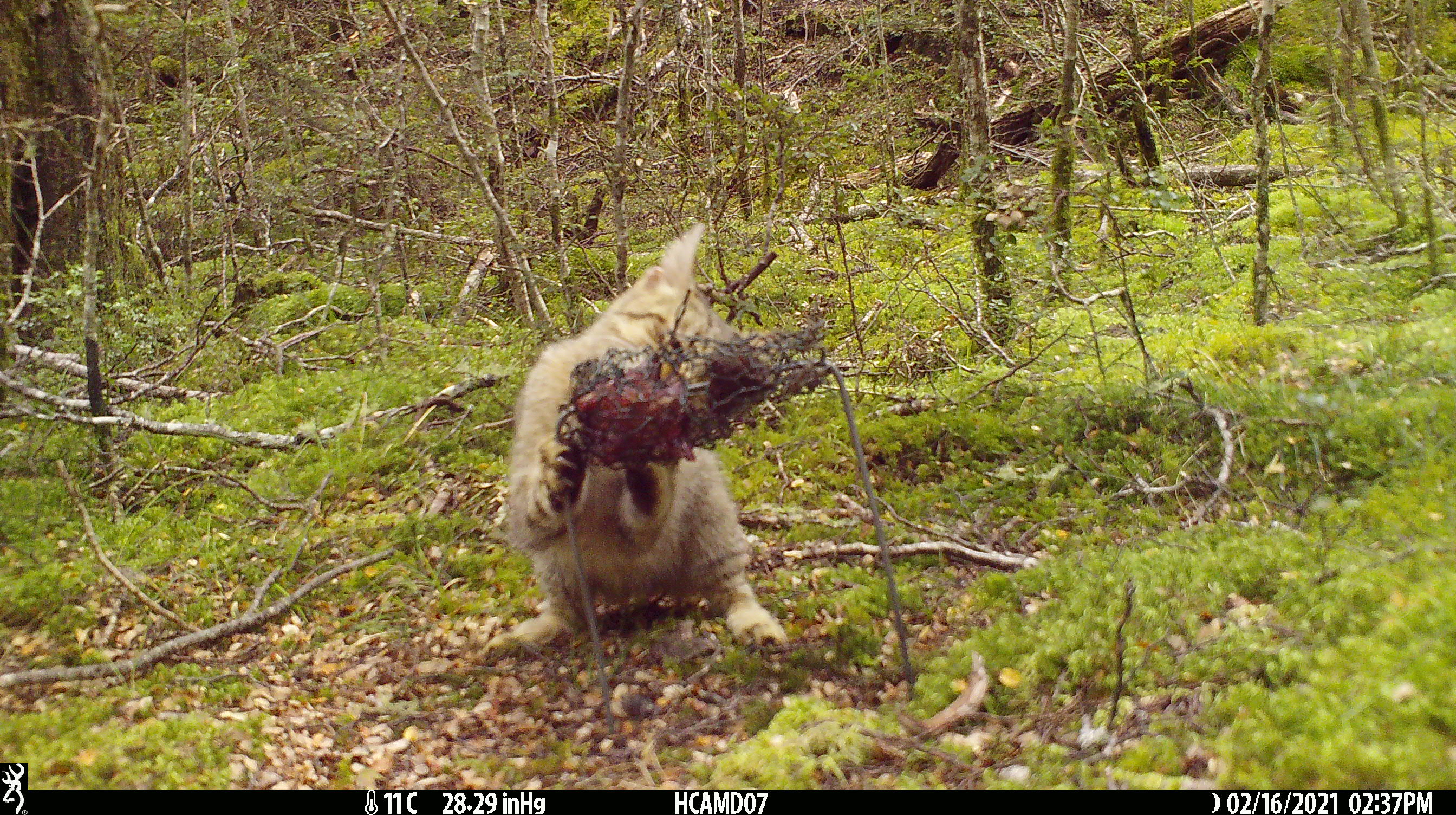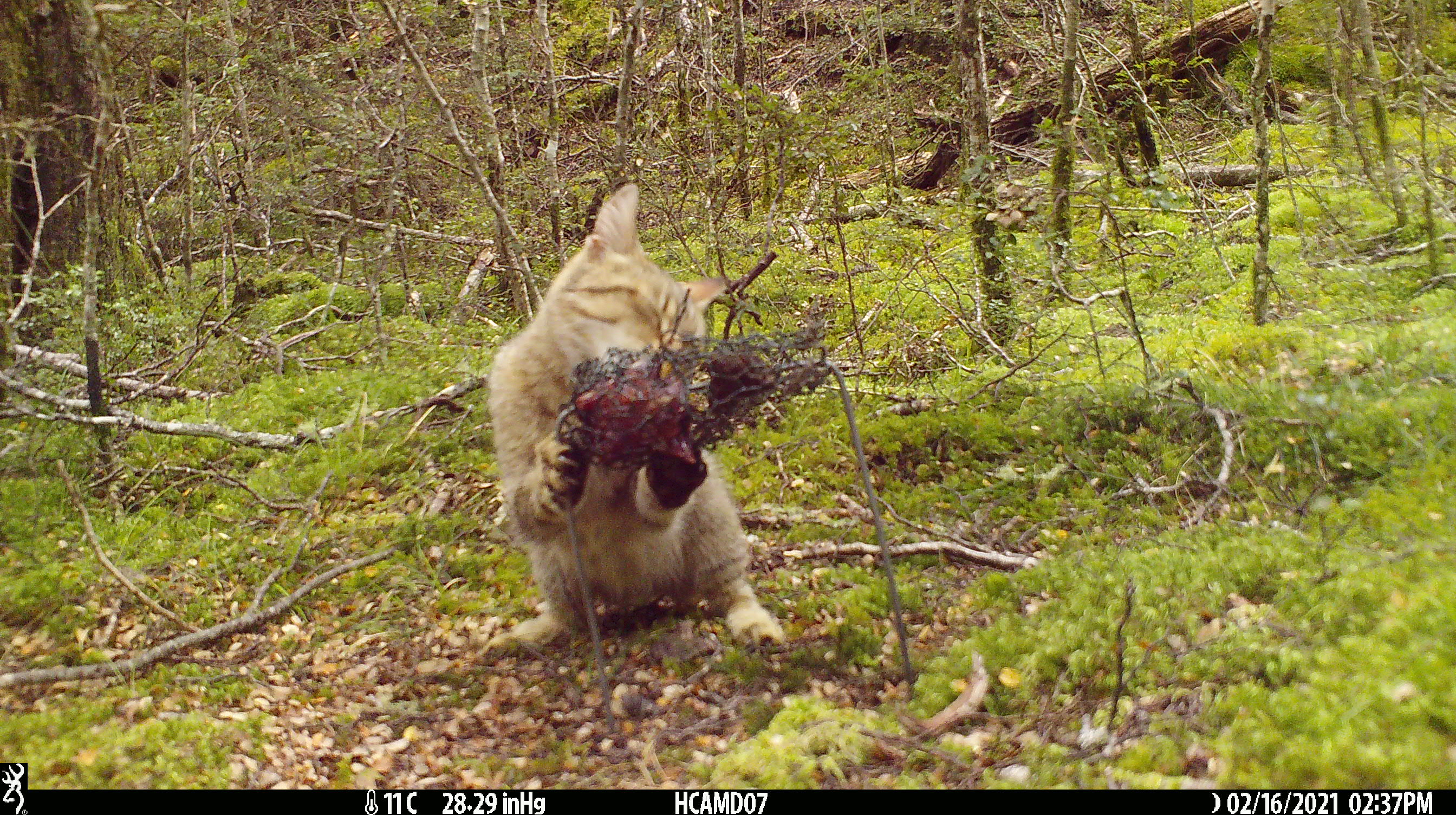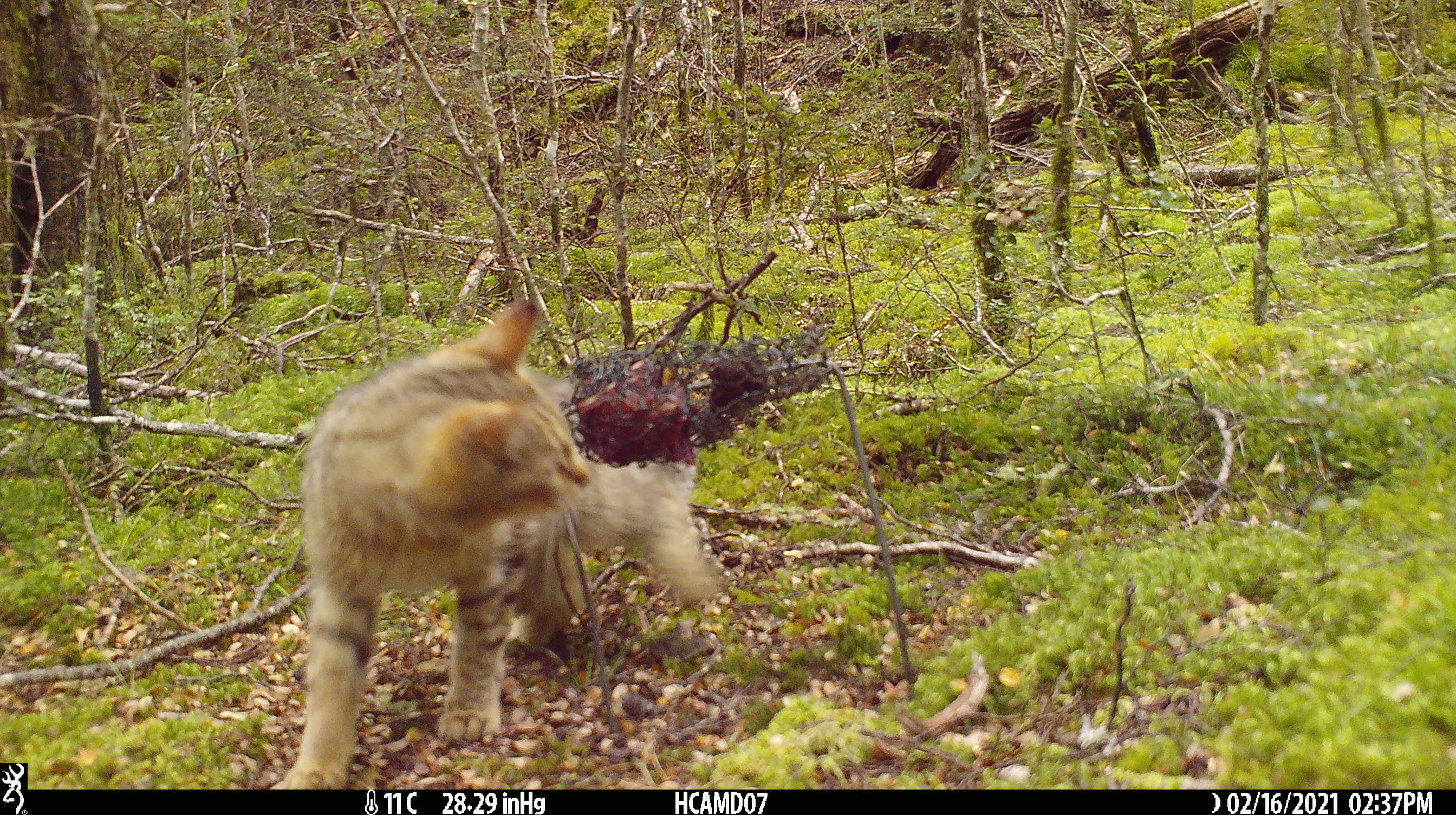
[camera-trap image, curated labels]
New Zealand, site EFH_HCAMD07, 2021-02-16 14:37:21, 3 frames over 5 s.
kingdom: Animalia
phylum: Chordata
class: Mammalia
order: Carnivora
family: Felidae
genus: Felis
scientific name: Felis catus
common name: domestic cat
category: cat